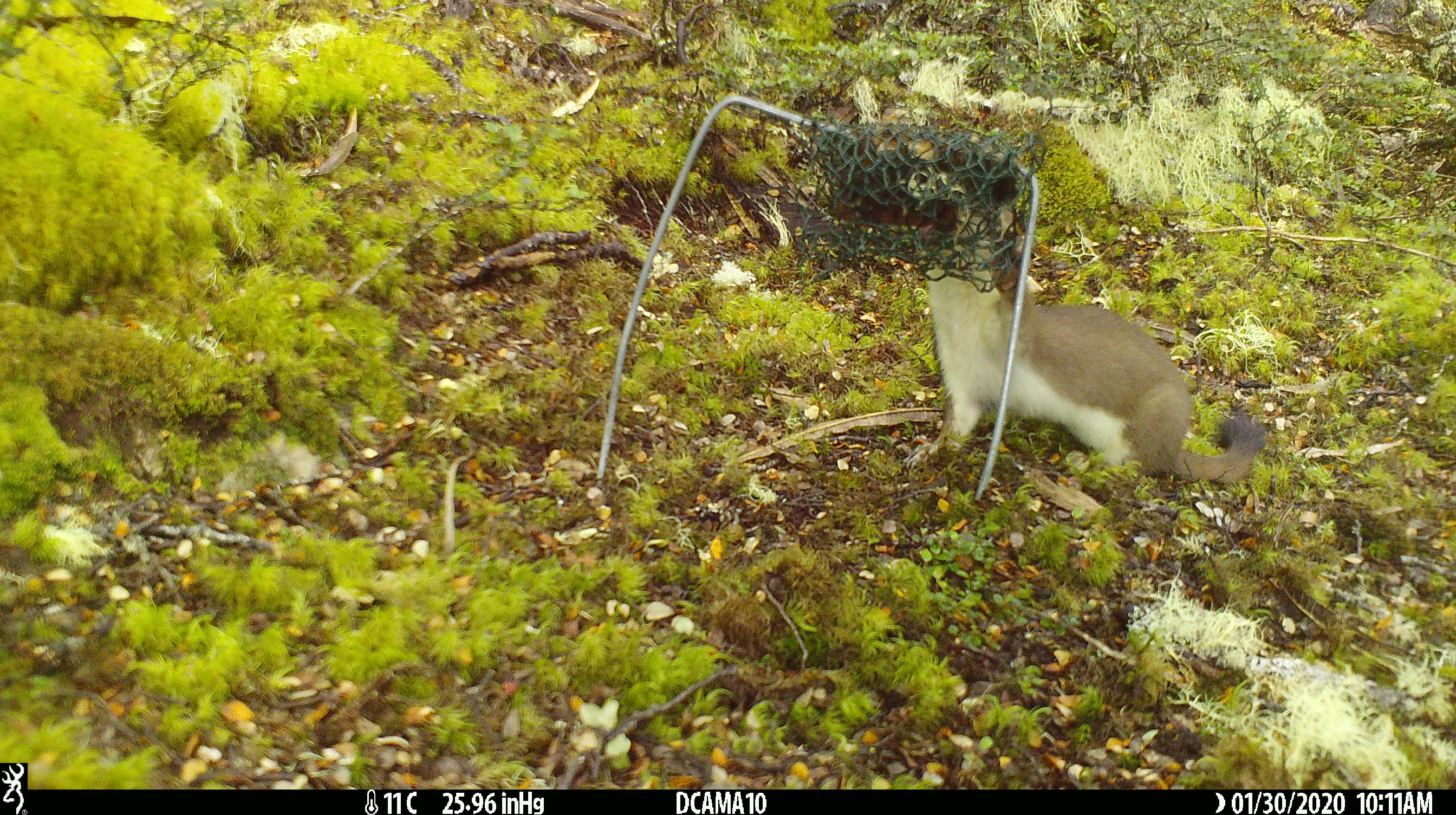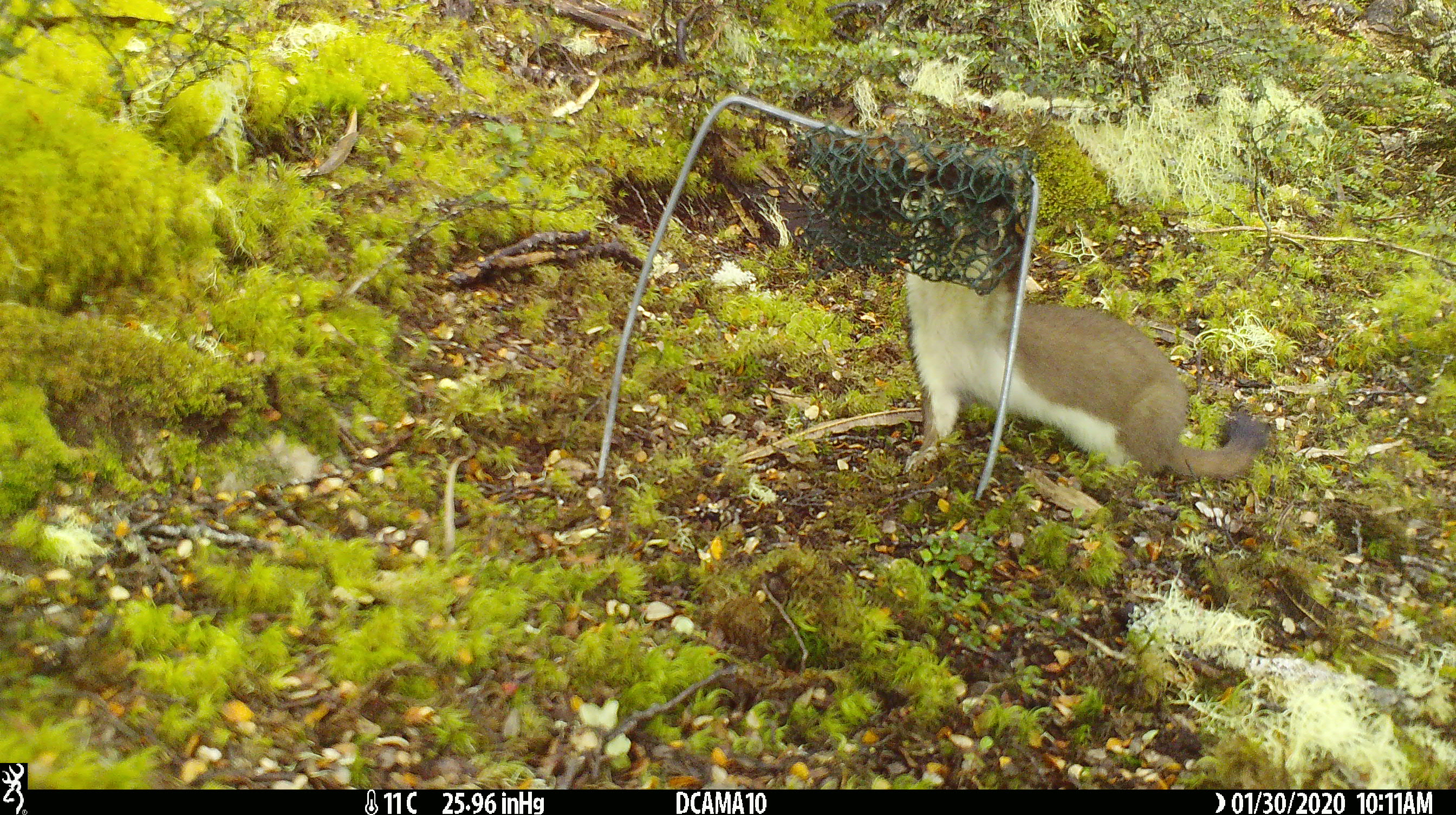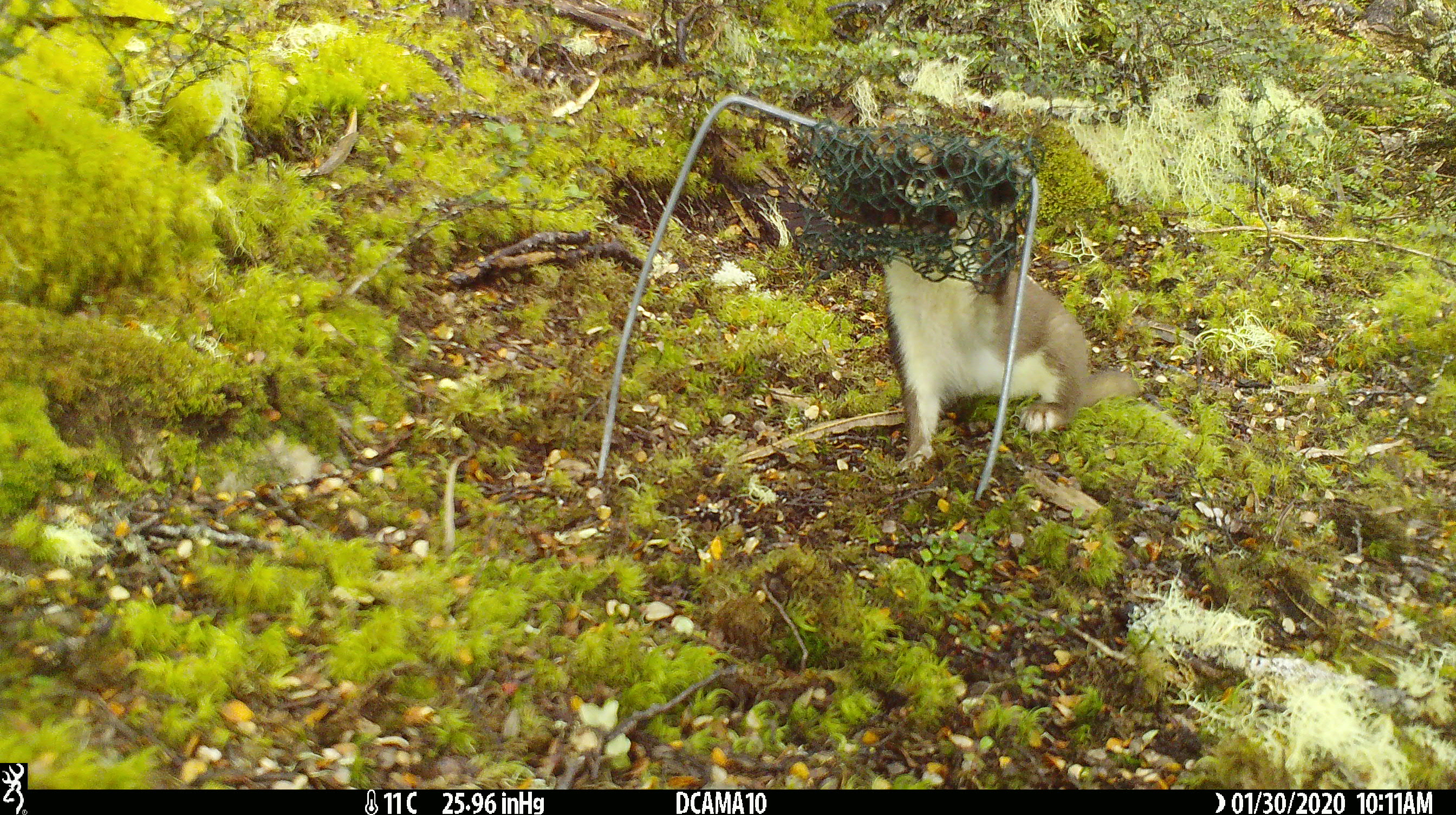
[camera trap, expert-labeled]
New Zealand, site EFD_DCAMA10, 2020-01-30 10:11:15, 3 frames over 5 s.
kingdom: Animalia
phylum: Chordata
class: Mammalia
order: Carnivora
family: Mustelidae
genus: Mustela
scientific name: Mustela erminea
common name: stoat